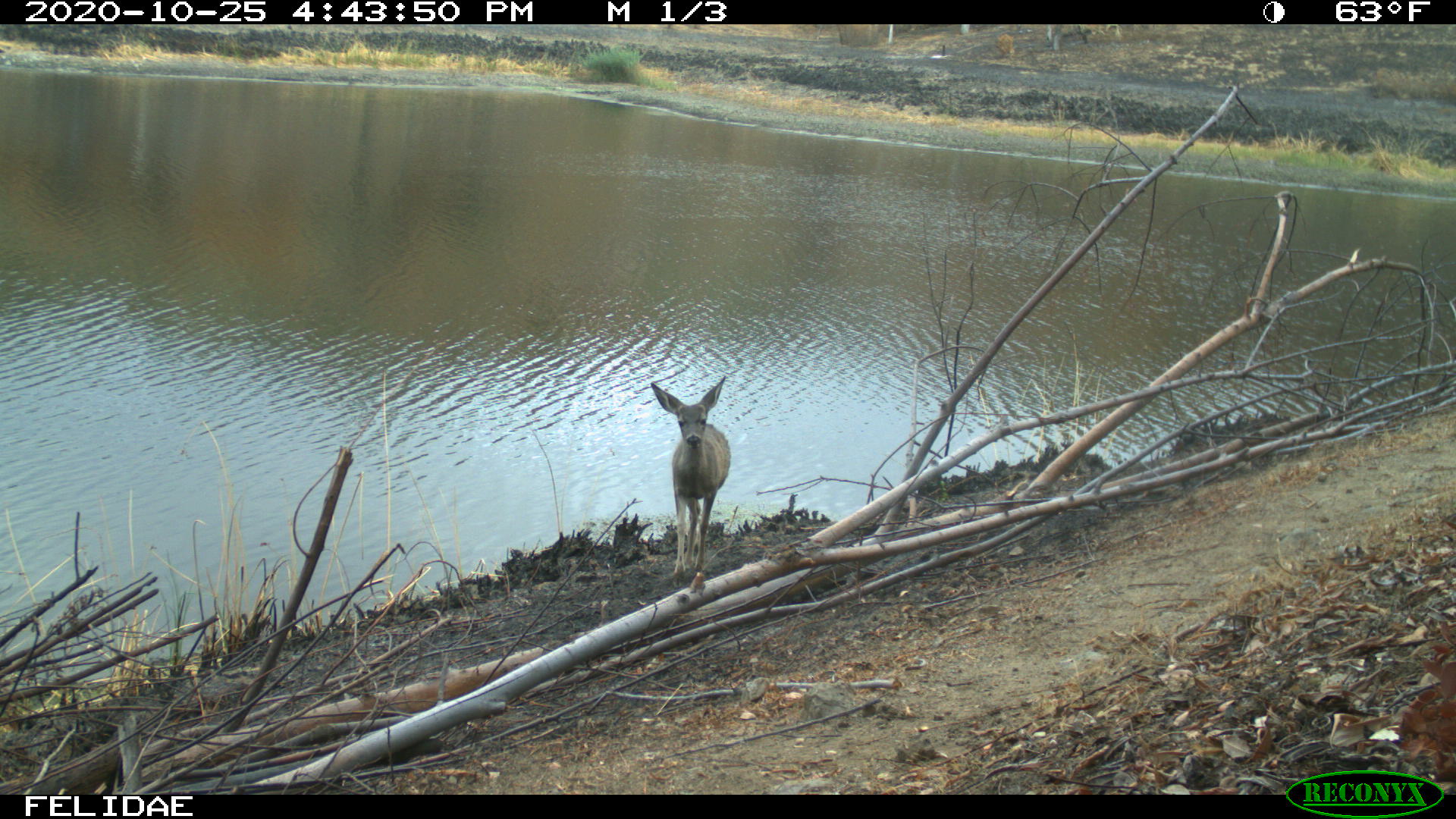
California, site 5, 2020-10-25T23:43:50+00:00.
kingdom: Animalia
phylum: Chordata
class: Mammalia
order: Artiodactyla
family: Cervidae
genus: Odocoileus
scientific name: Odocoileus hemionus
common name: mule deer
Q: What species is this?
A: Mule deer (Odocoileus hemionus).